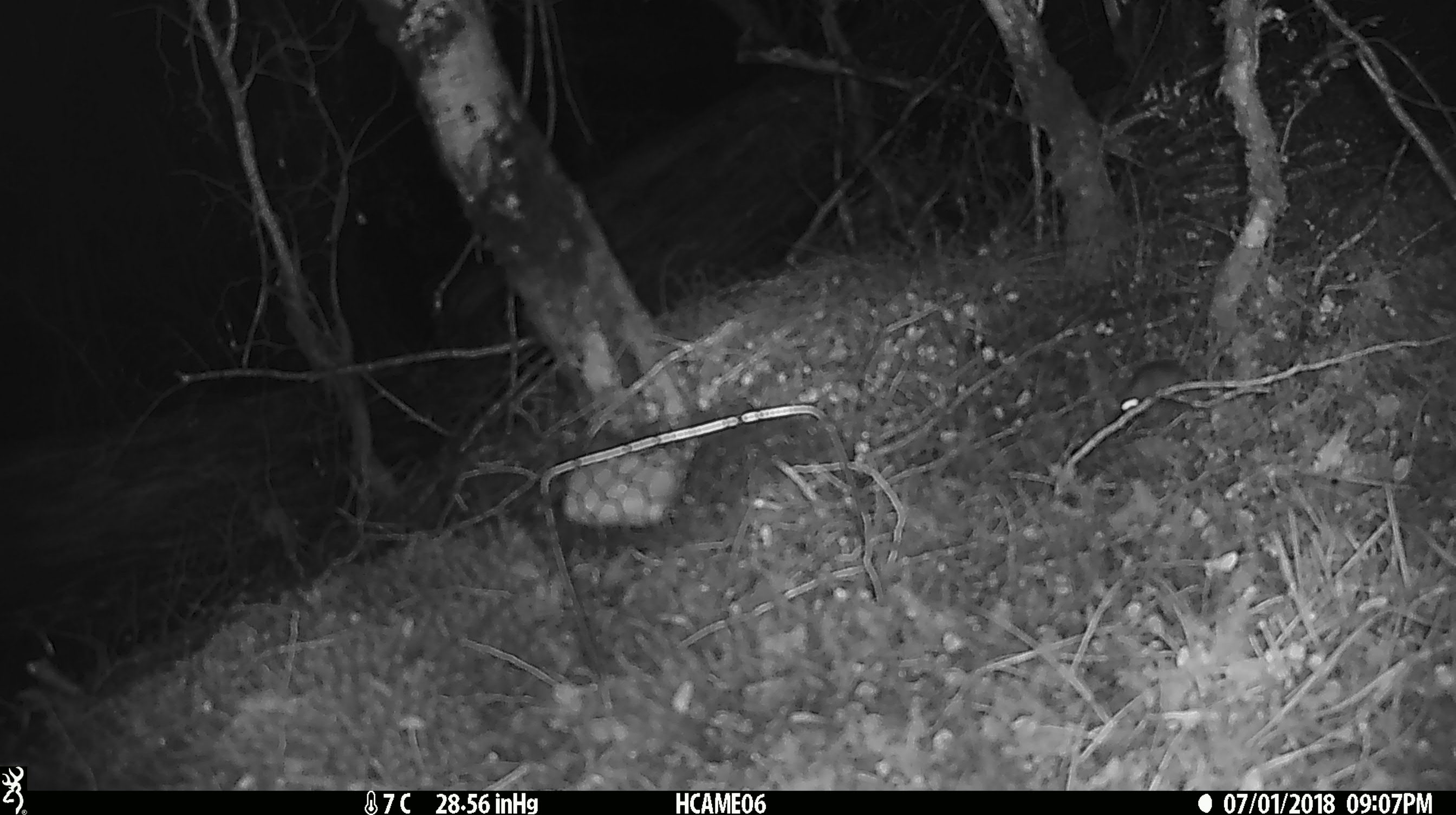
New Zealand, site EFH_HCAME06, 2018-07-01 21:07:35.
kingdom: Animalia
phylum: Chordata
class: Mammalia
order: Rodentia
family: Muridae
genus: Mus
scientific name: Mus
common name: mouse